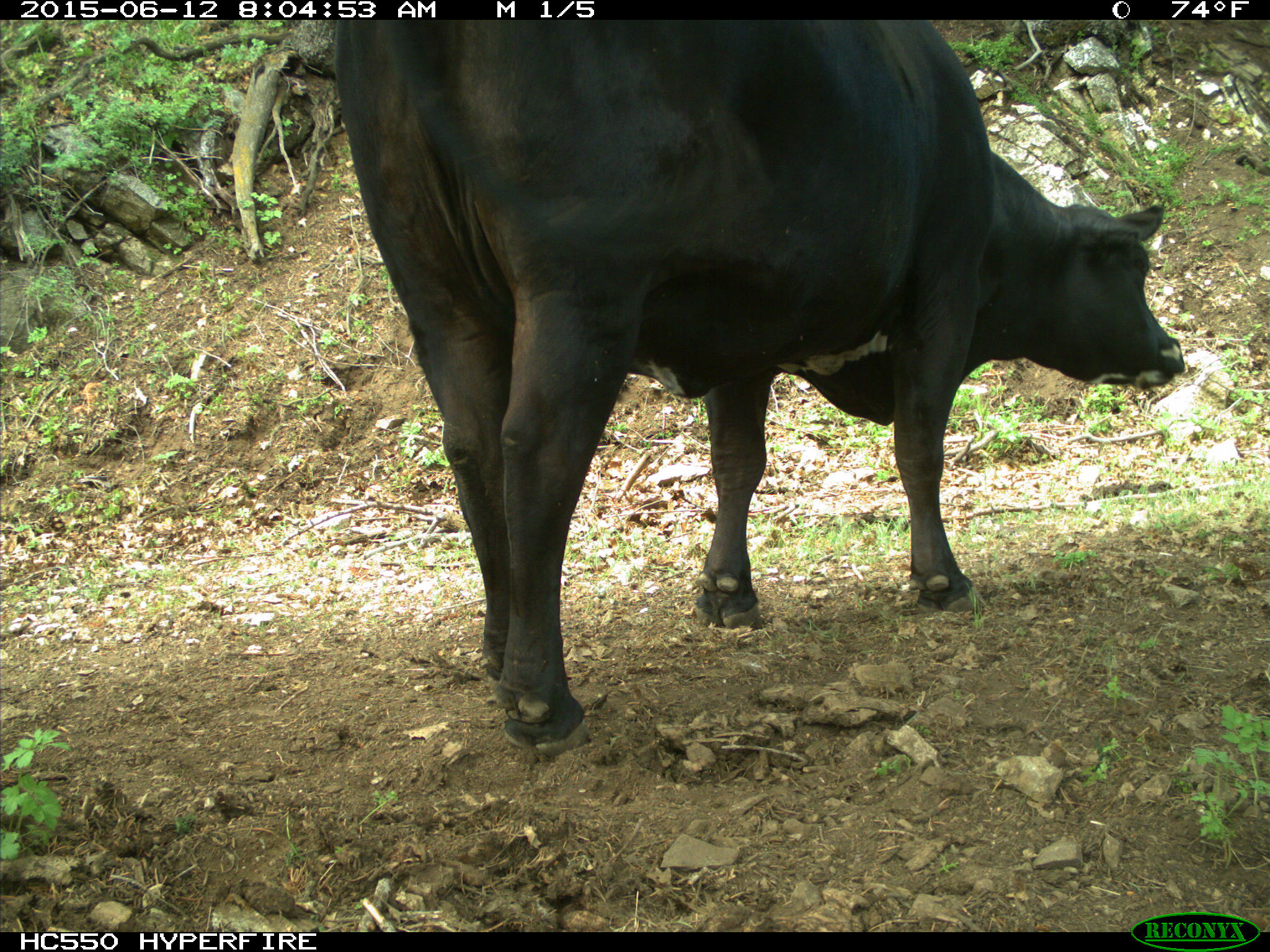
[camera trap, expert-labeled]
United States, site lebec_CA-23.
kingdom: Animalia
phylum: Chordata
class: Mammalia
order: Artiodactyla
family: Bovidae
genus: Bos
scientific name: Bos taurus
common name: domestic cow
Bos taurus (domestic cow).